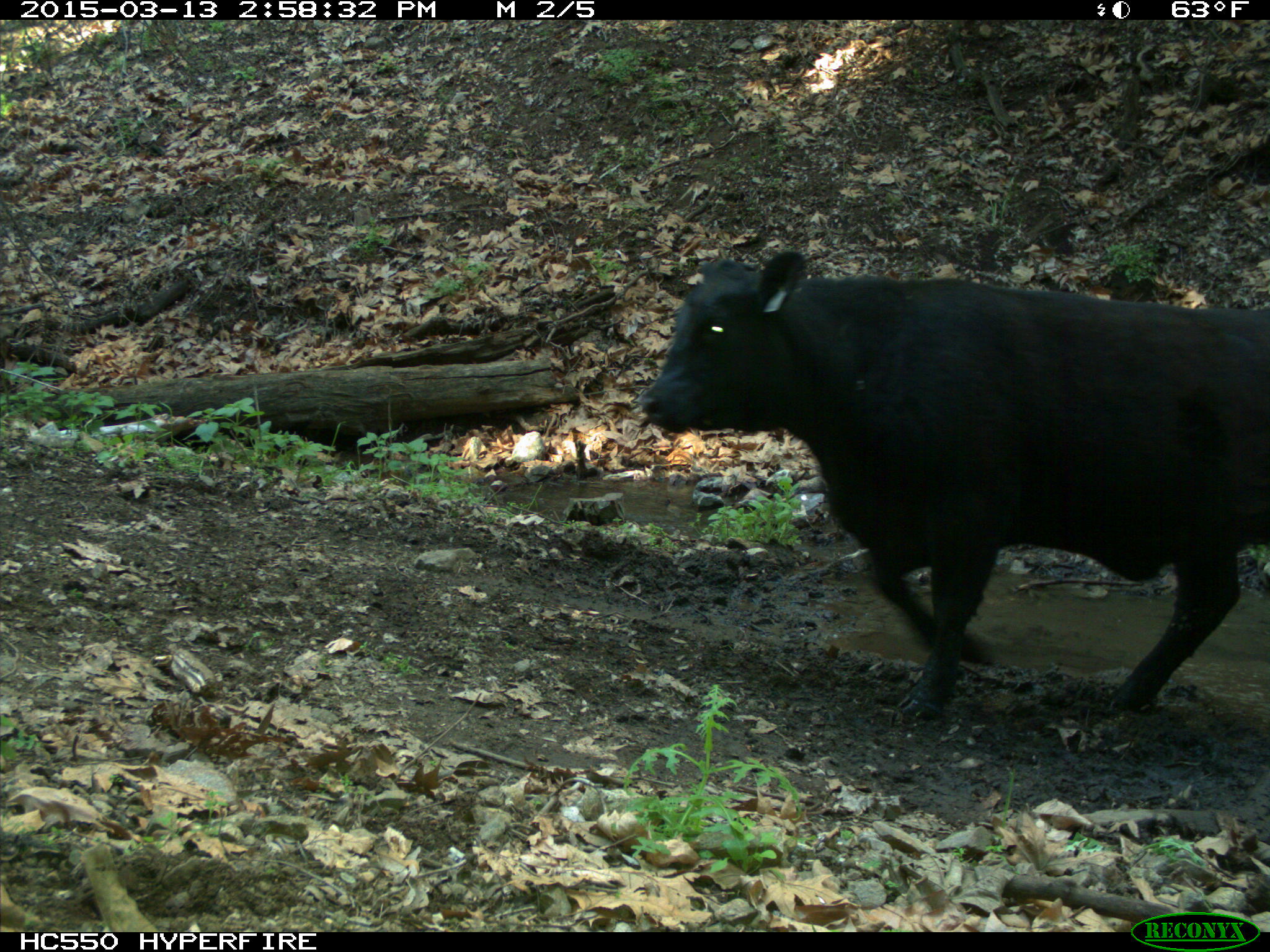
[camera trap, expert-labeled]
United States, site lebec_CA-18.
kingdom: Animalia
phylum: Chordata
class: Mammalia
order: Artiodactyla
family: Bovidae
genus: Bos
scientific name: Bos taurus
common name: domestic cow